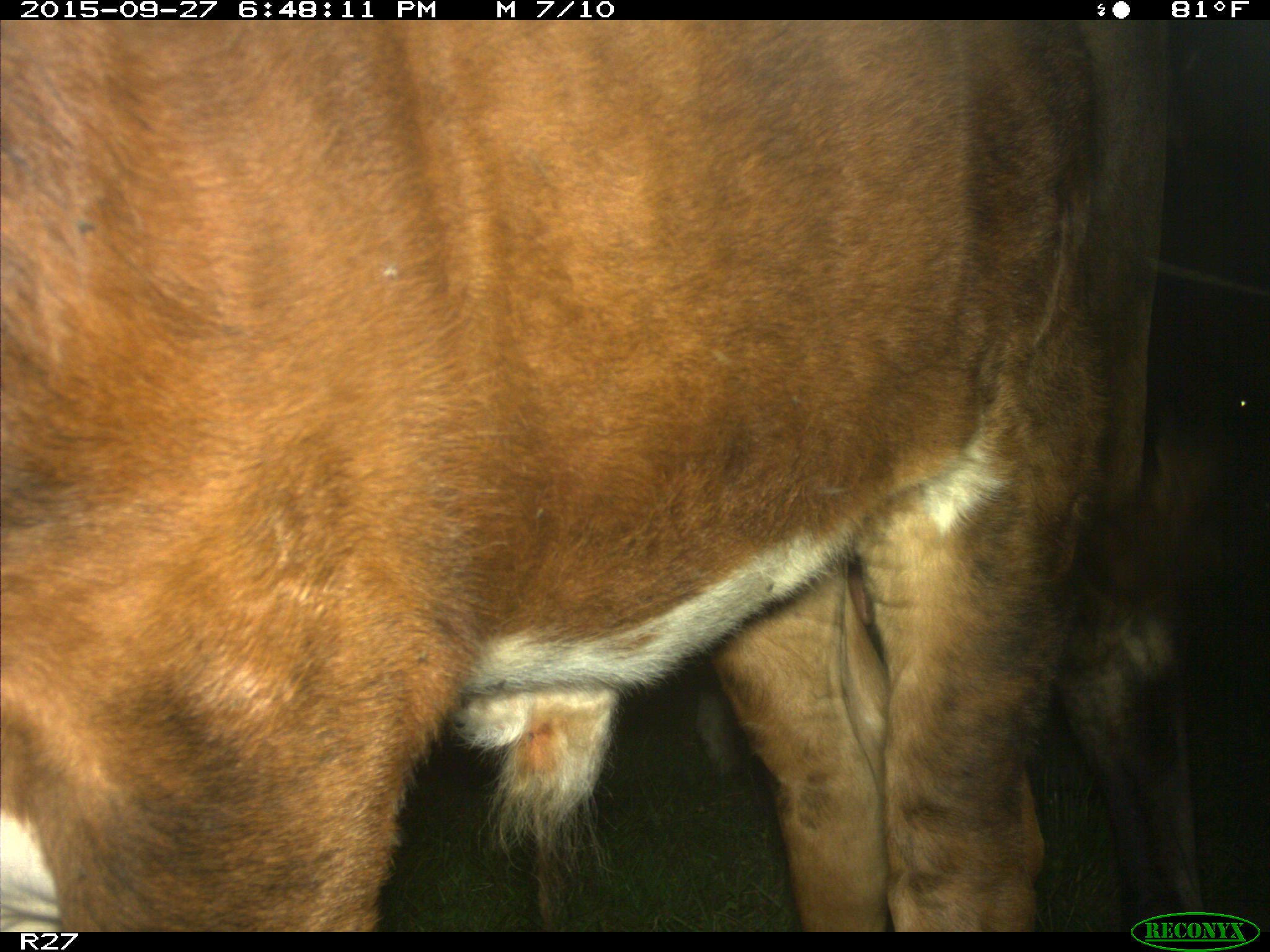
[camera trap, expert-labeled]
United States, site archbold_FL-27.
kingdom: Animalia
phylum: Chordata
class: Mammalia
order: Artiodactyla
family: Bovidae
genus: Bos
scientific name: Bos taurus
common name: domestic cow